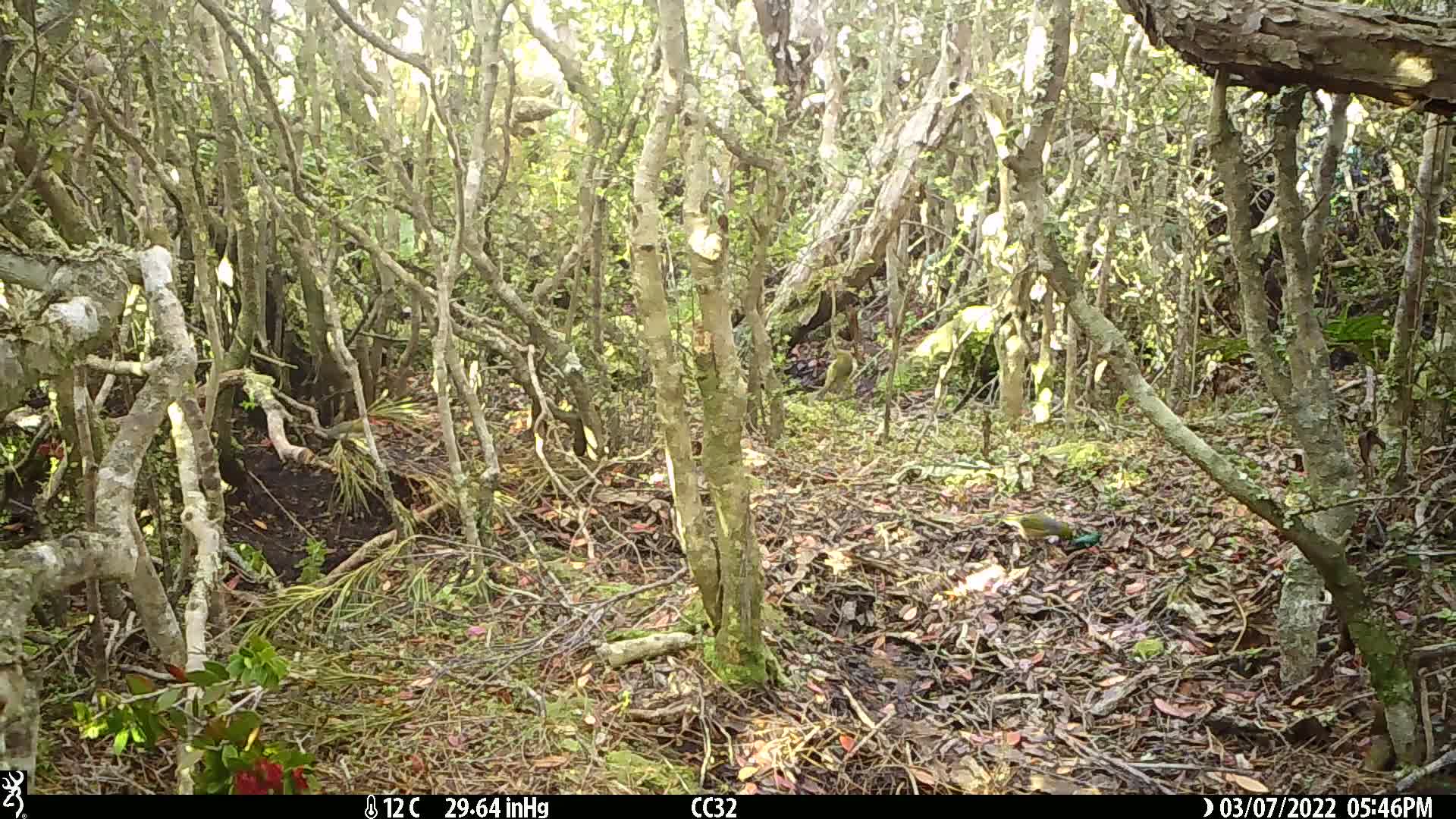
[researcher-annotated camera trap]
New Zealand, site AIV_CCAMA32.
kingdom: Animalia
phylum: Chordata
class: Aves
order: Passeriformes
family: Zosteropidae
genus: Zosterops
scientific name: Zosterops lateralis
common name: silvereye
Silvereye (Zosterops lateralis).